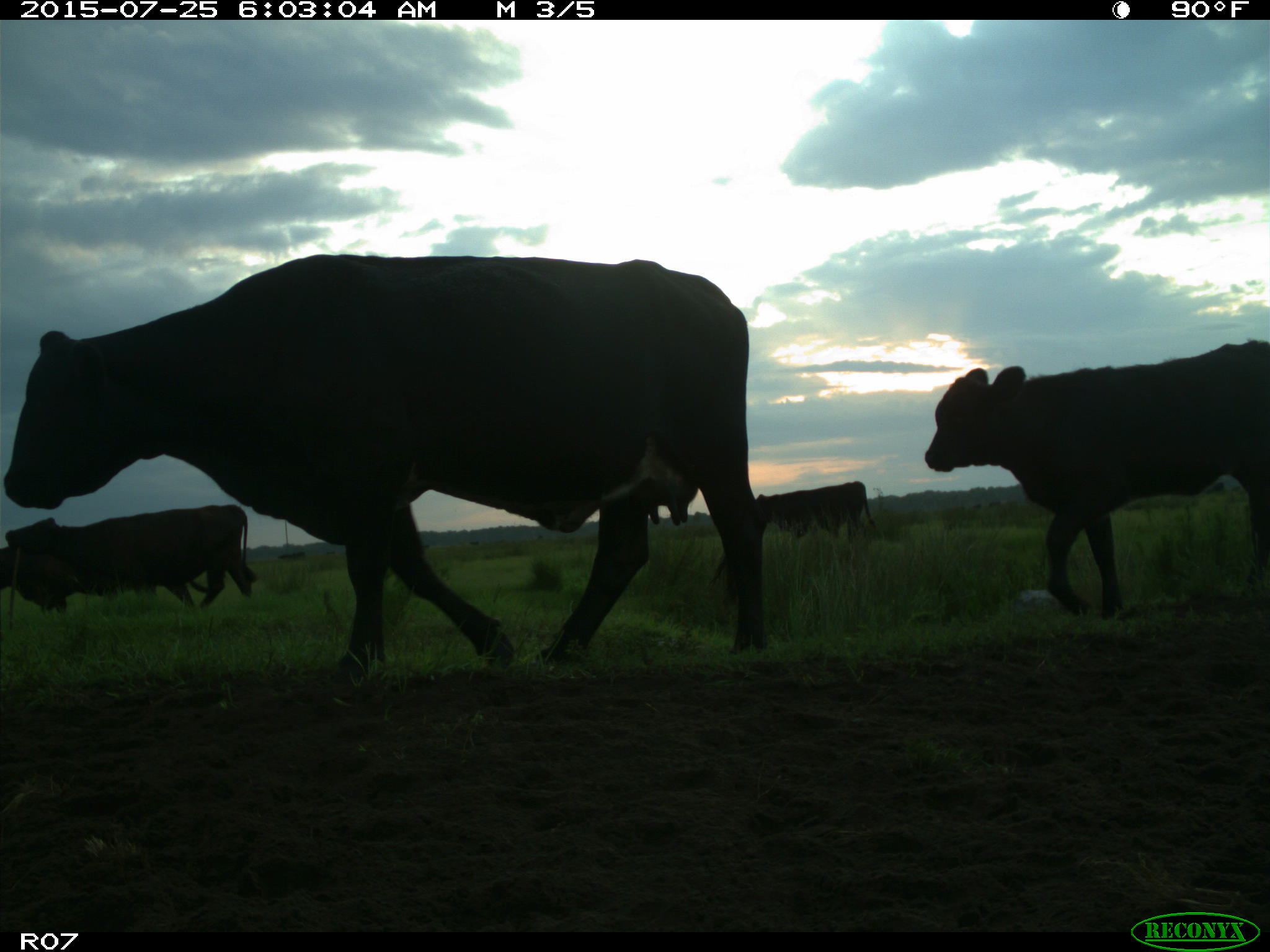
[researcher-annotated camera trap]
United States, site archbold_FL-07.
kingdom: Animalia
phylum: Chordata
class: Mammalia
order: Artiodactyla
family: Bovidae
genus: Bos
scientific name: Bos taurus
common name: domestic cow